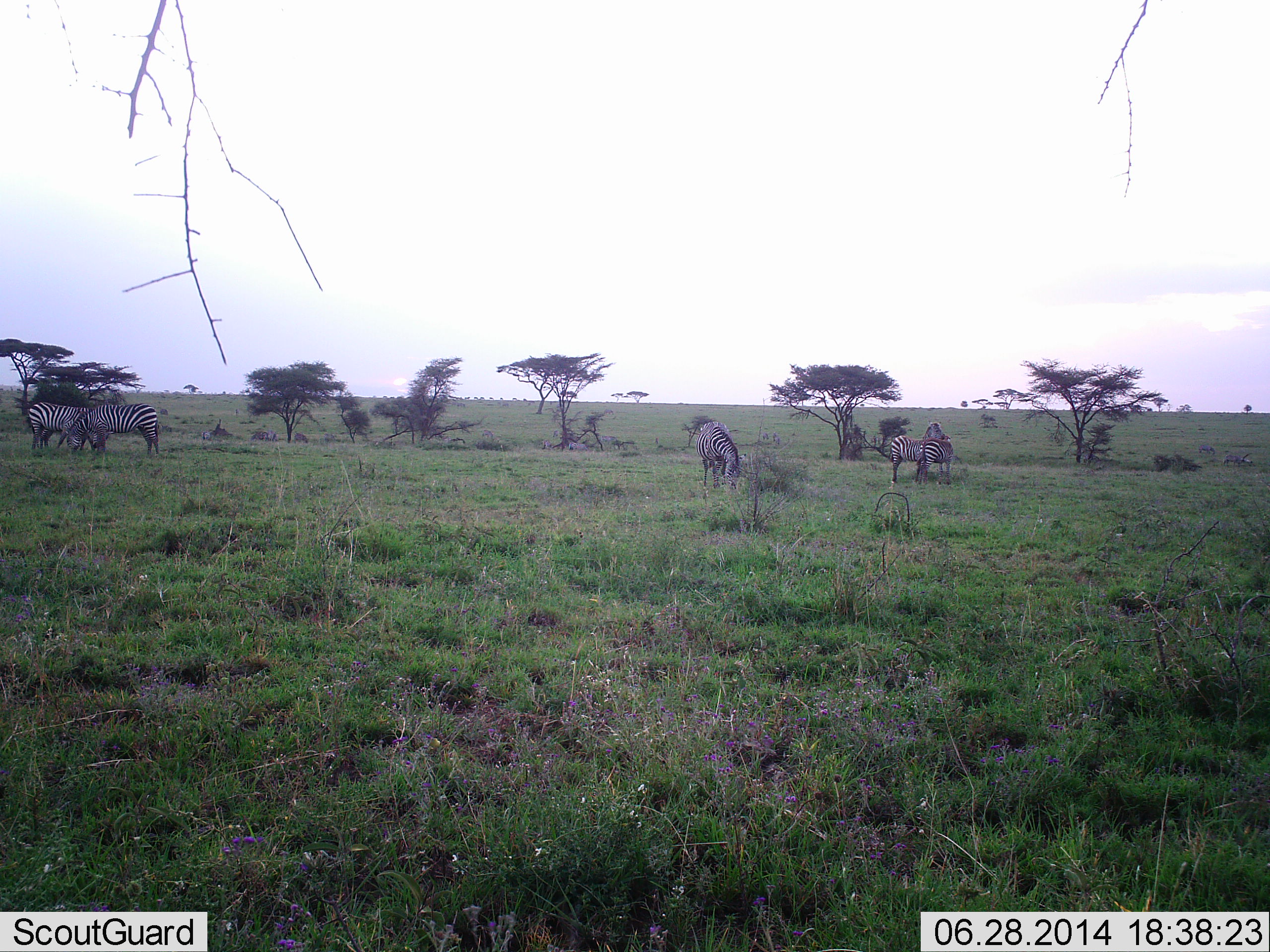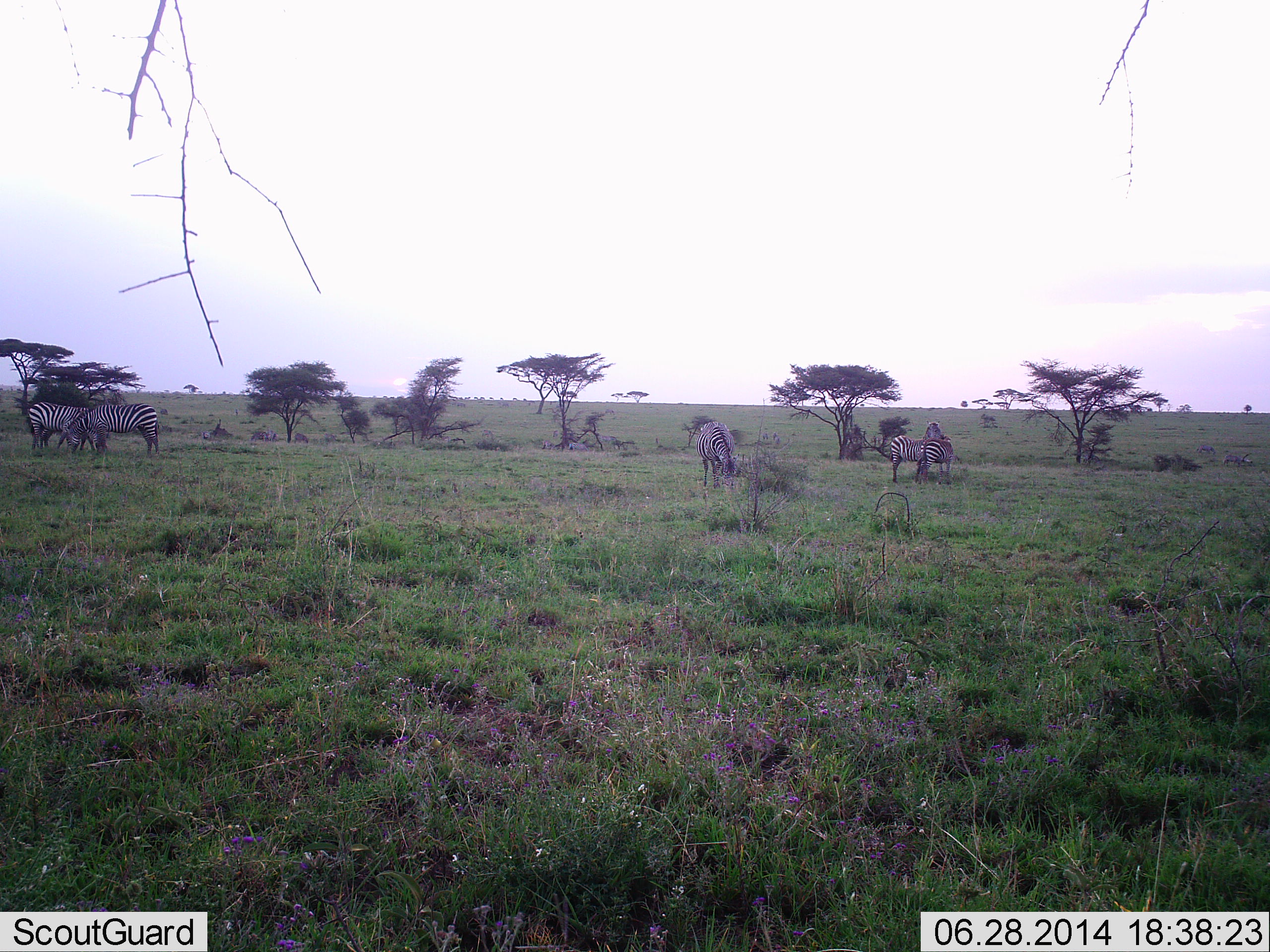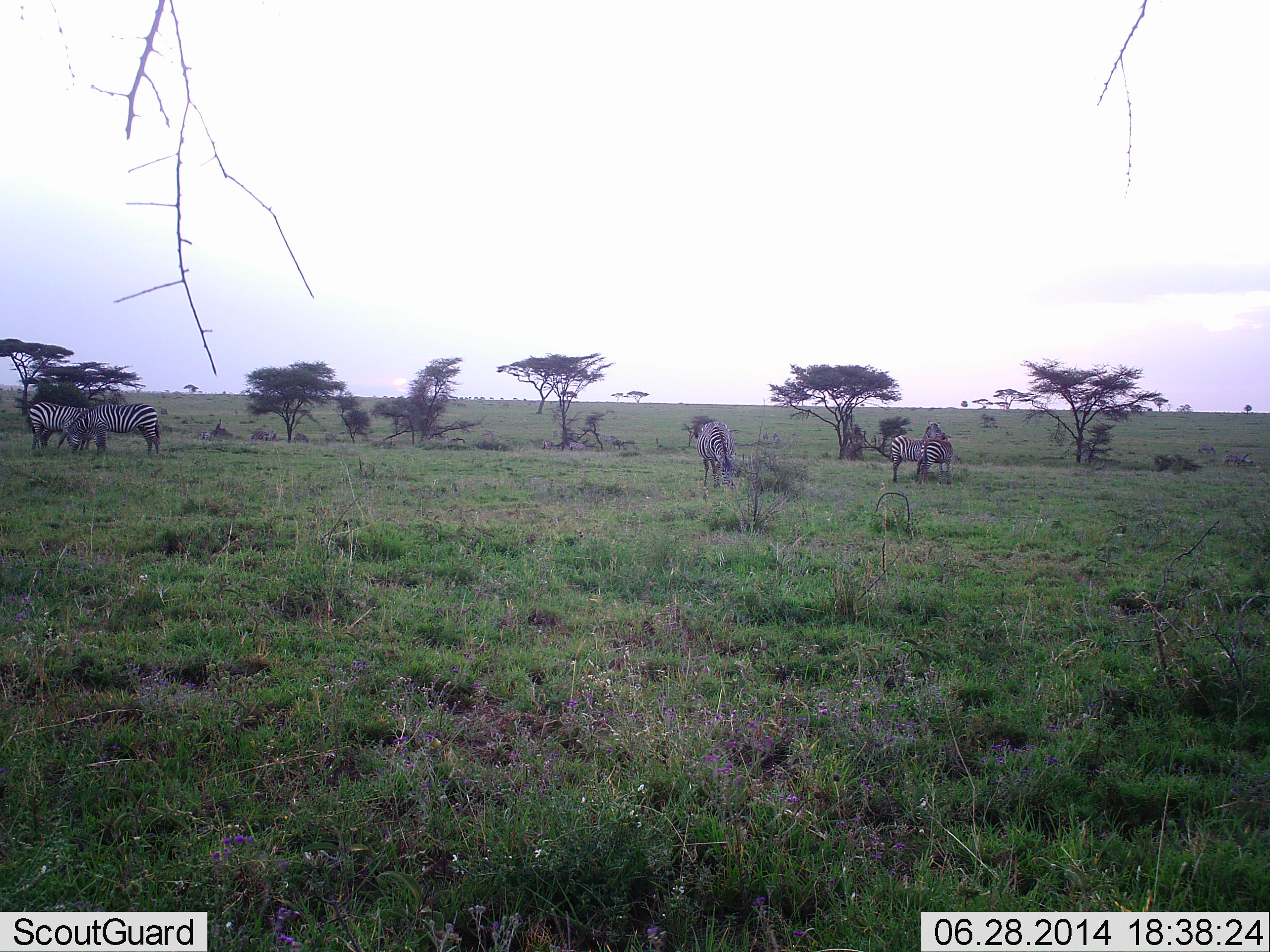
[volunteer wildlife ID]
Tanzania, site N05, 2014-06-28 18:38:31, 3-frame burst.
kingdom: Animalia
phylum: Chordata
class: Mammalia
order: Perissodactyla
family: Equidae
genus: Equus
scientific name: Equus quagga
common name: plains zebra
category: zebra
Zebra (plains zebra) (Equus quagga), count 5. Behavior (volunteer vote fractions): standing 60%, resting 0%, moving 20%, interacting 20%. Young present (vote fraction): 10%. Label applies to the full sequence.